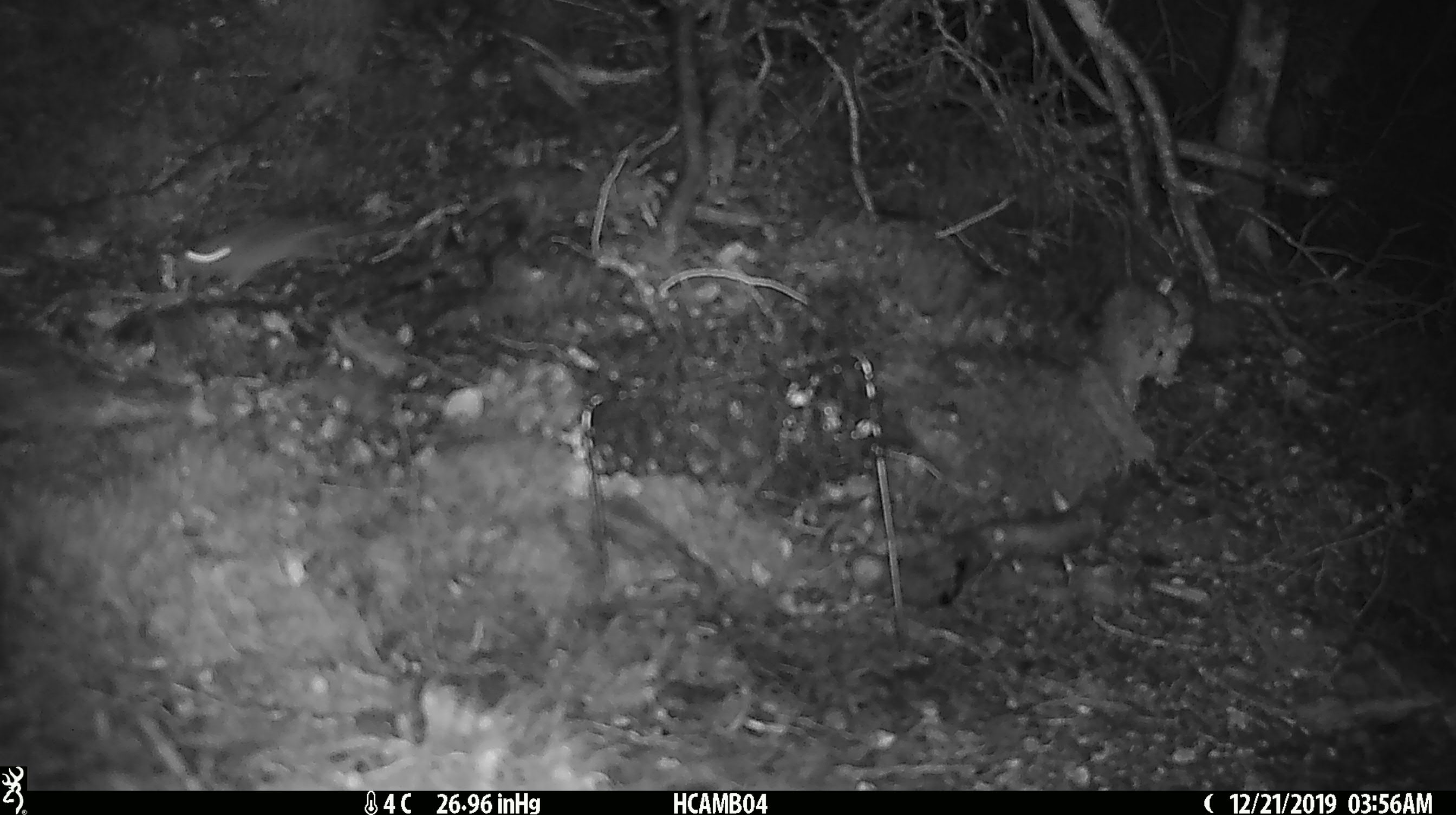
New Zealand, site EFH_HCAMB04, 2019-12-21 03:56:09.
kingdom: Animalia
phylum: Chordata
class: Mammalia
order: Rodentia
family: Muridae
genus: Mus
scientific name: Mus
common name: mouse